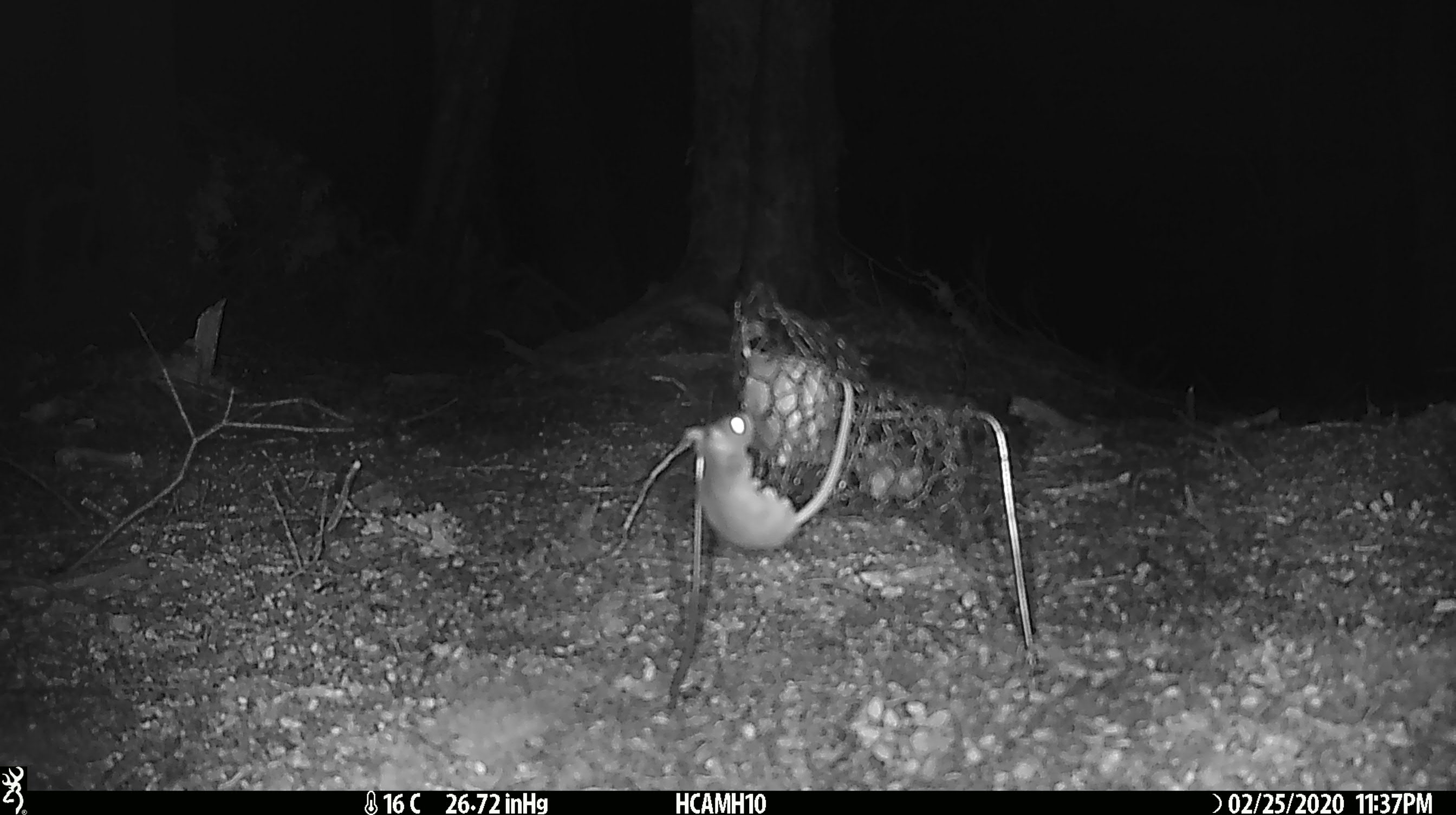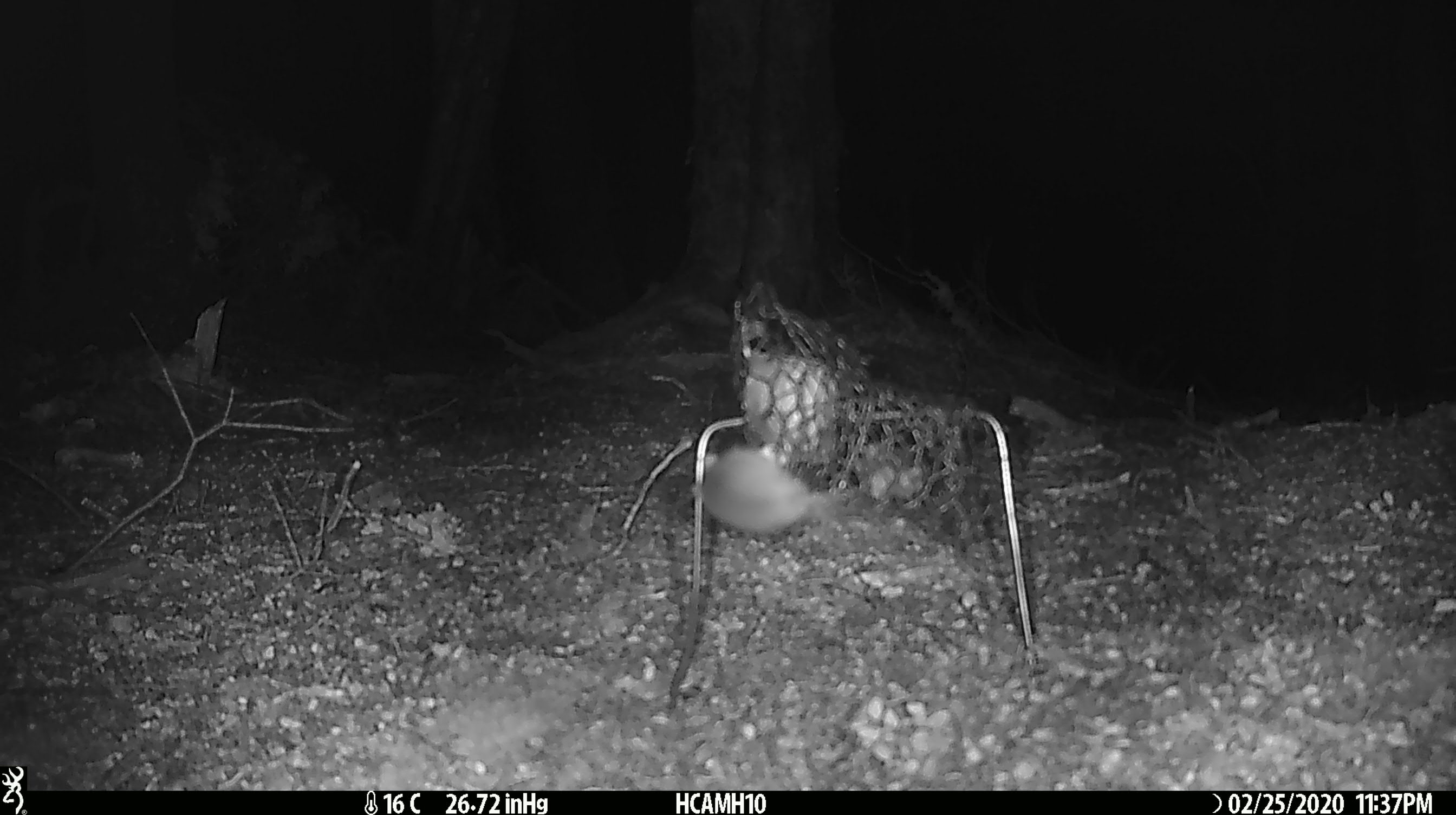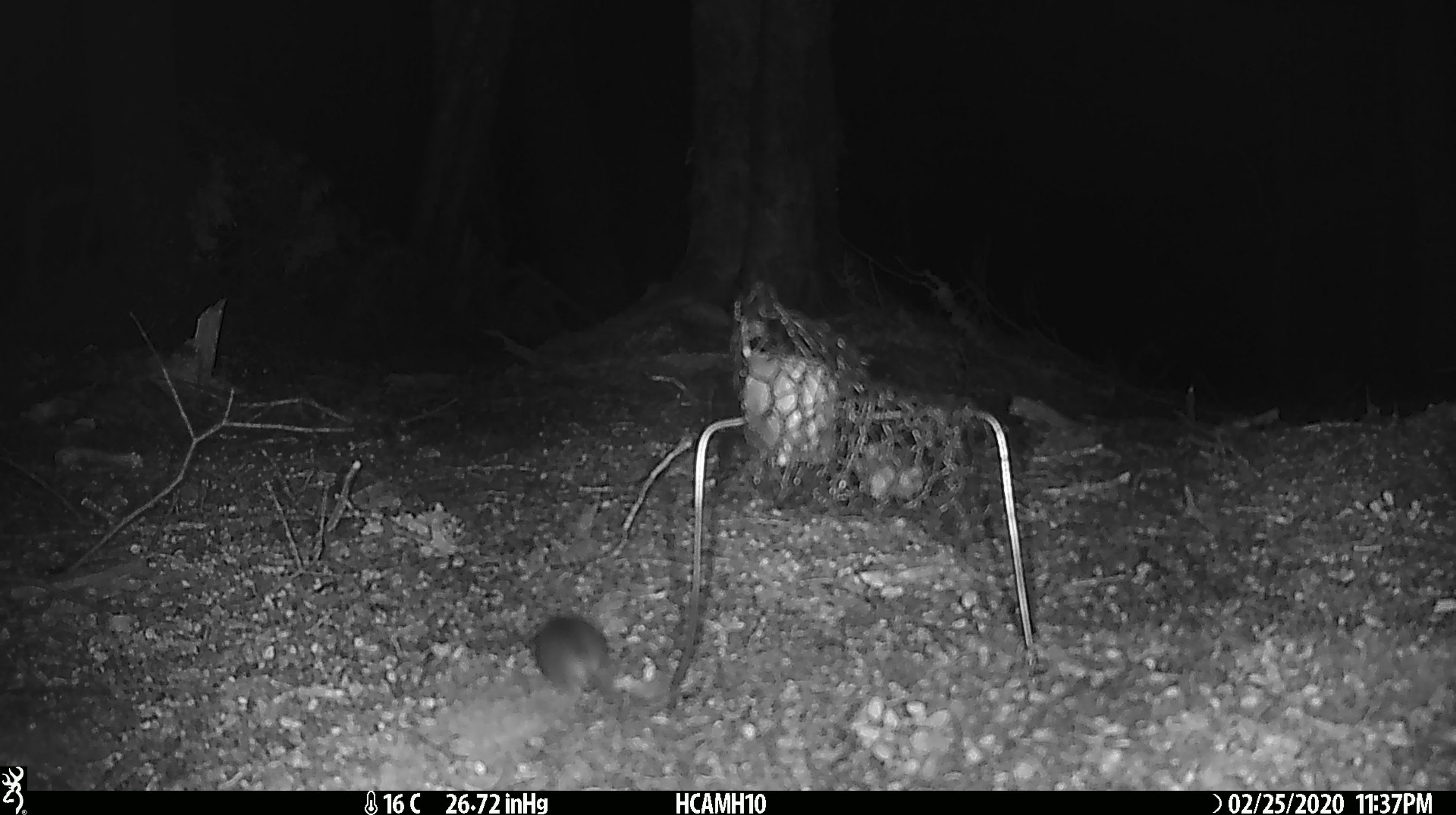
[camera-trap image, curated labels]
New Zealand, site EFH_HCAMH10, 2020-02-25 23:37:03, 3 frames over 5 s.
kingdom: Animalia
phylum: Chordata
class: Mammalia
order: Rodentia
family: Muridae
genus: Mus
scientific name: Mus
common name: mouse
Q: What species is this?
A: Mouse (Mus).